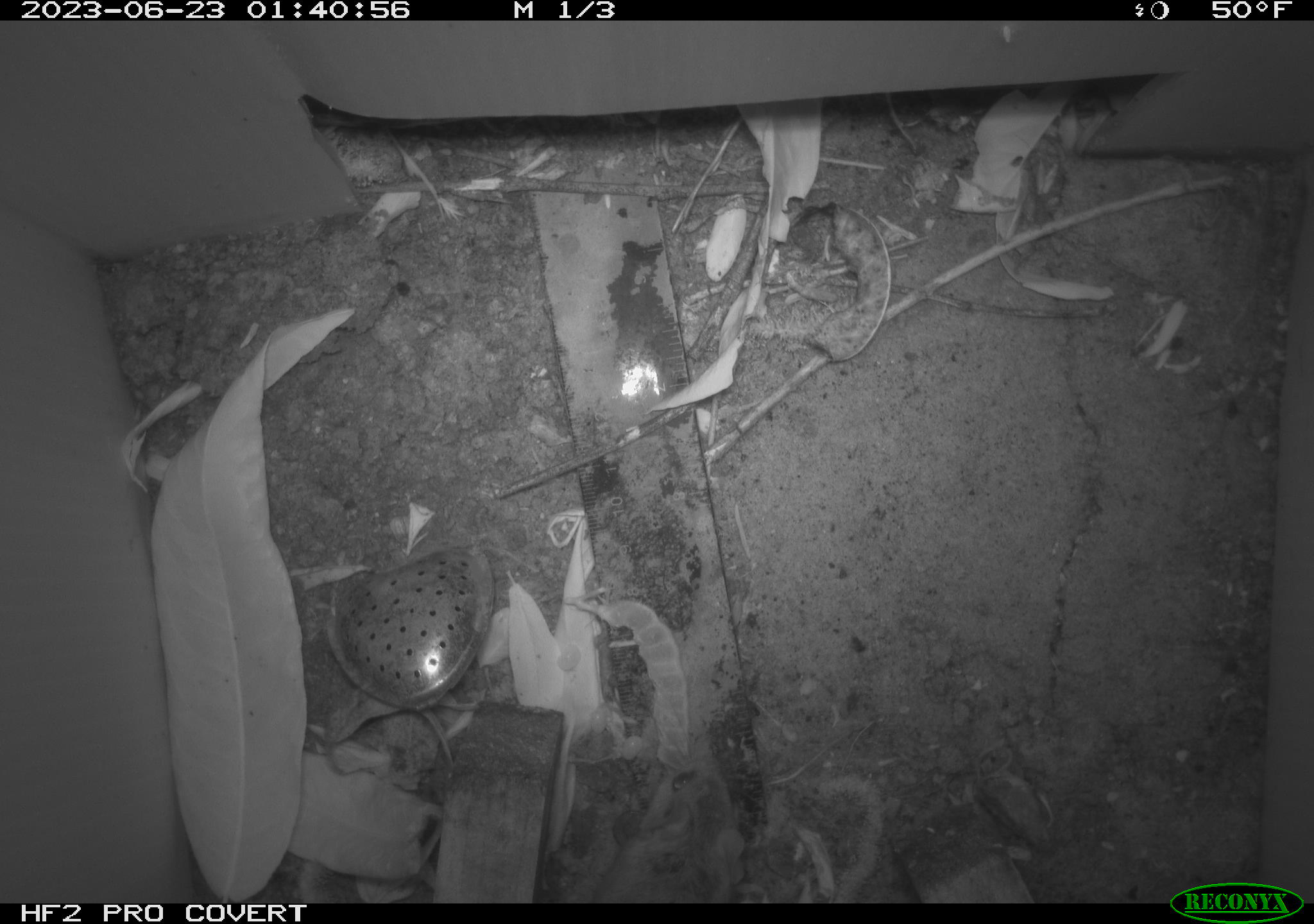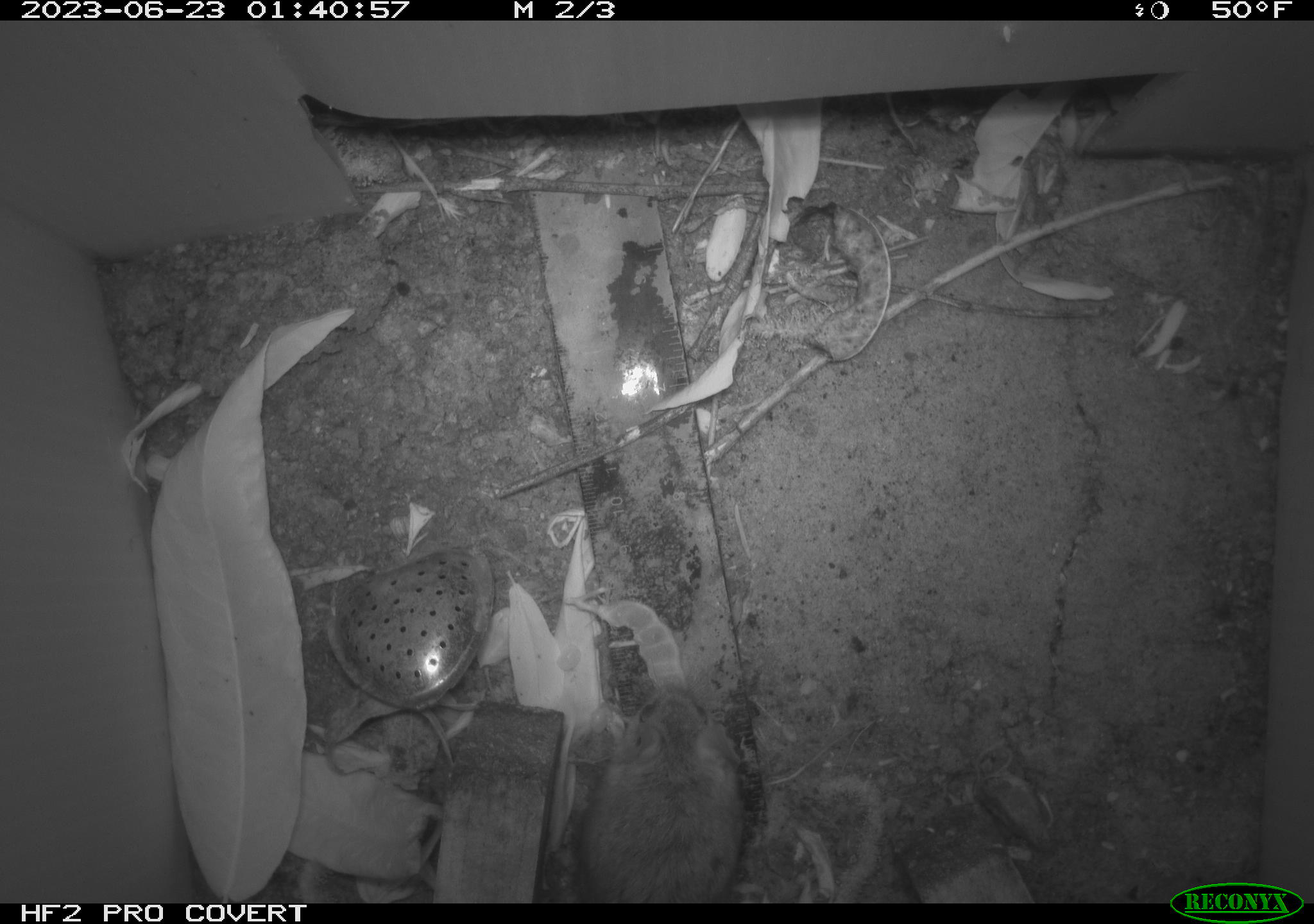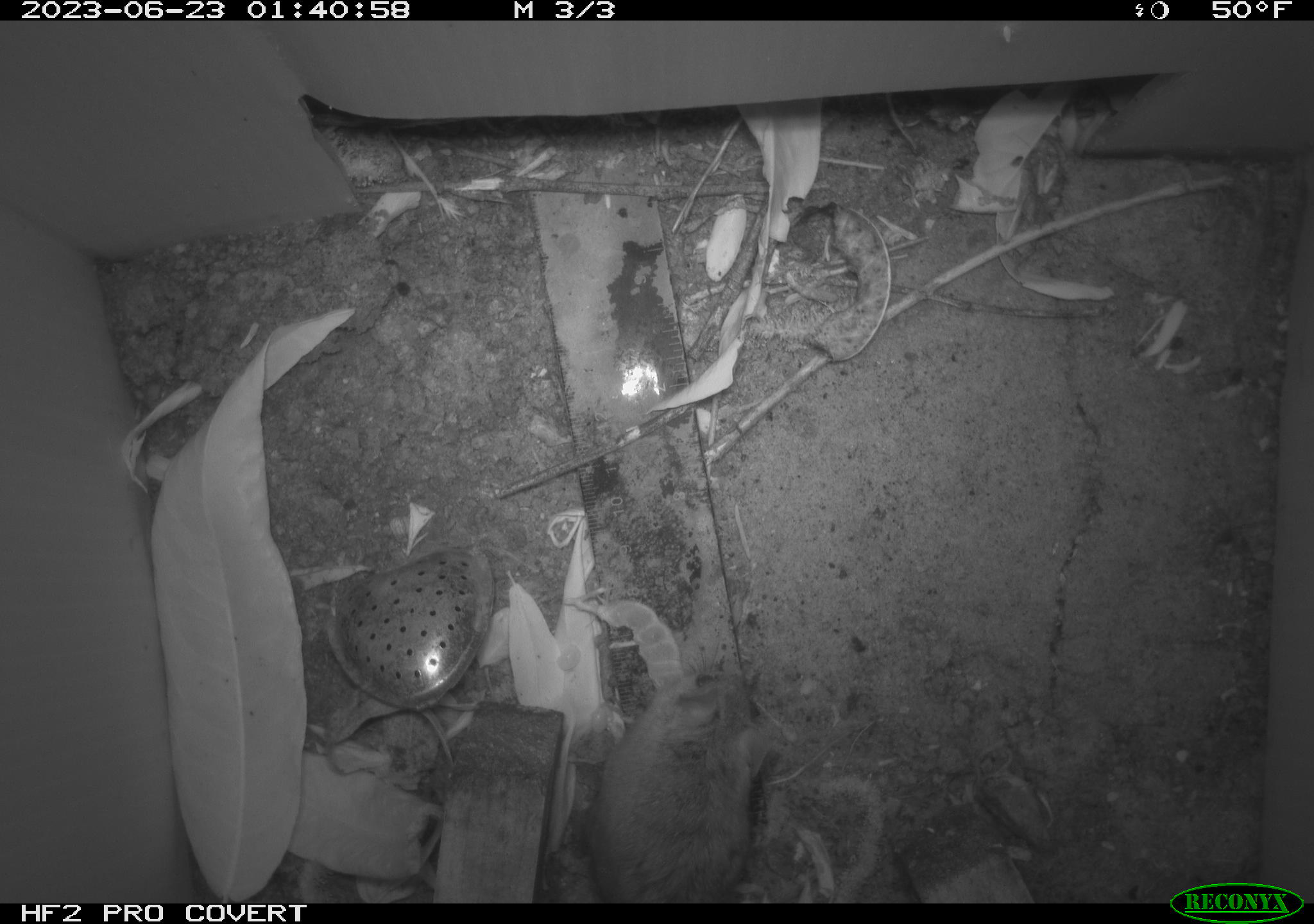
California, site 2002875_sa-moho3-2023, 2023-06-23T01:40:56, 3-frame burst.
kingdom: Animalia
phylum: Chordata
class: Mammalia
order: Rodentia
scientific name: Rodentia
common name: mouse species